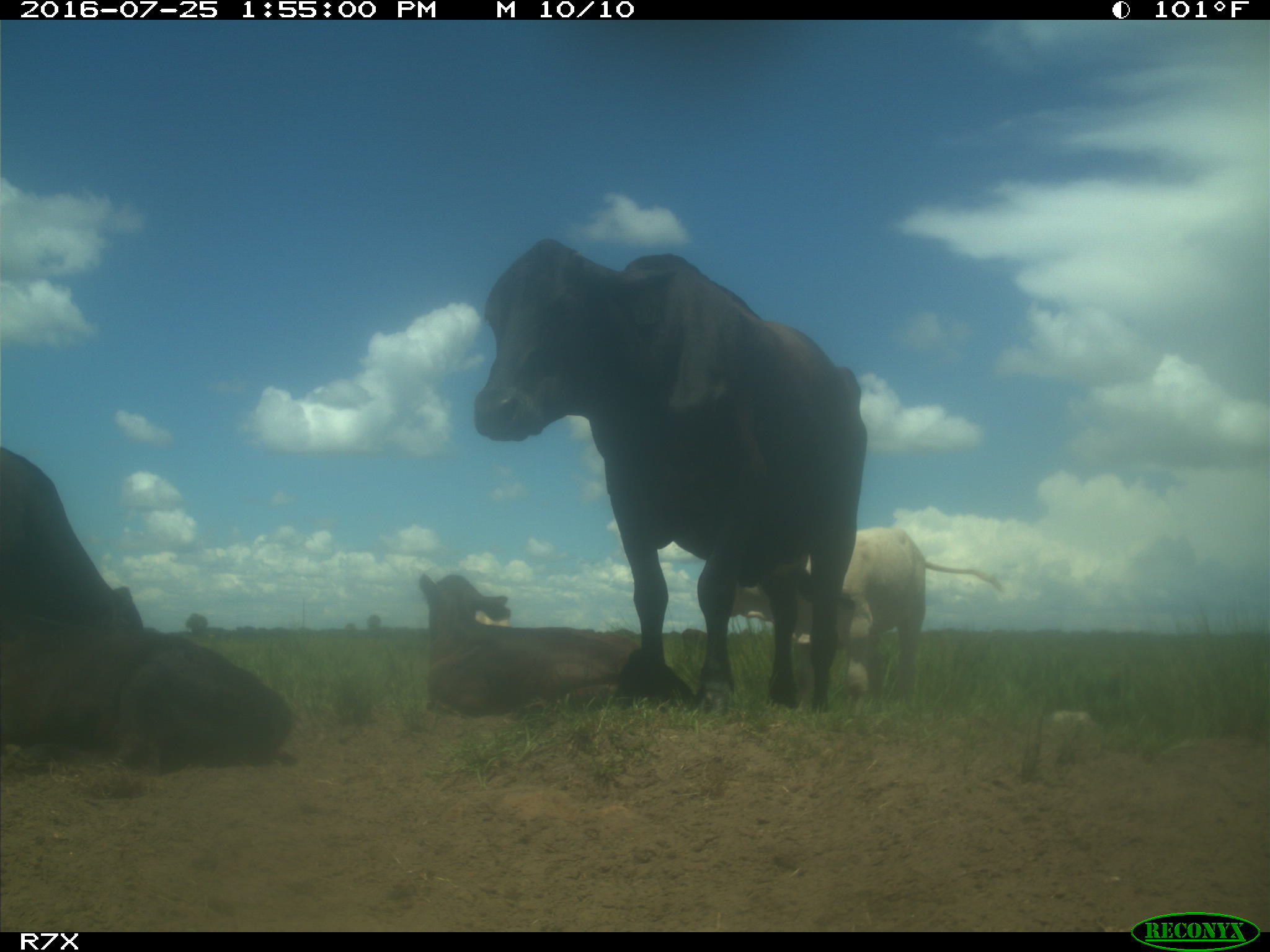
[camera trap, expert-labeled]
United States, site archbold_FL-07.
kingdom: Animalia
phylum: Chordata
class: Mammalia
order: Artiodactyla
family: Bovidae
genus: Bos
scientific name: Bos taurus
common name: domestic cow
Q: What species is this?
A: Bos taurus (domestic cow).